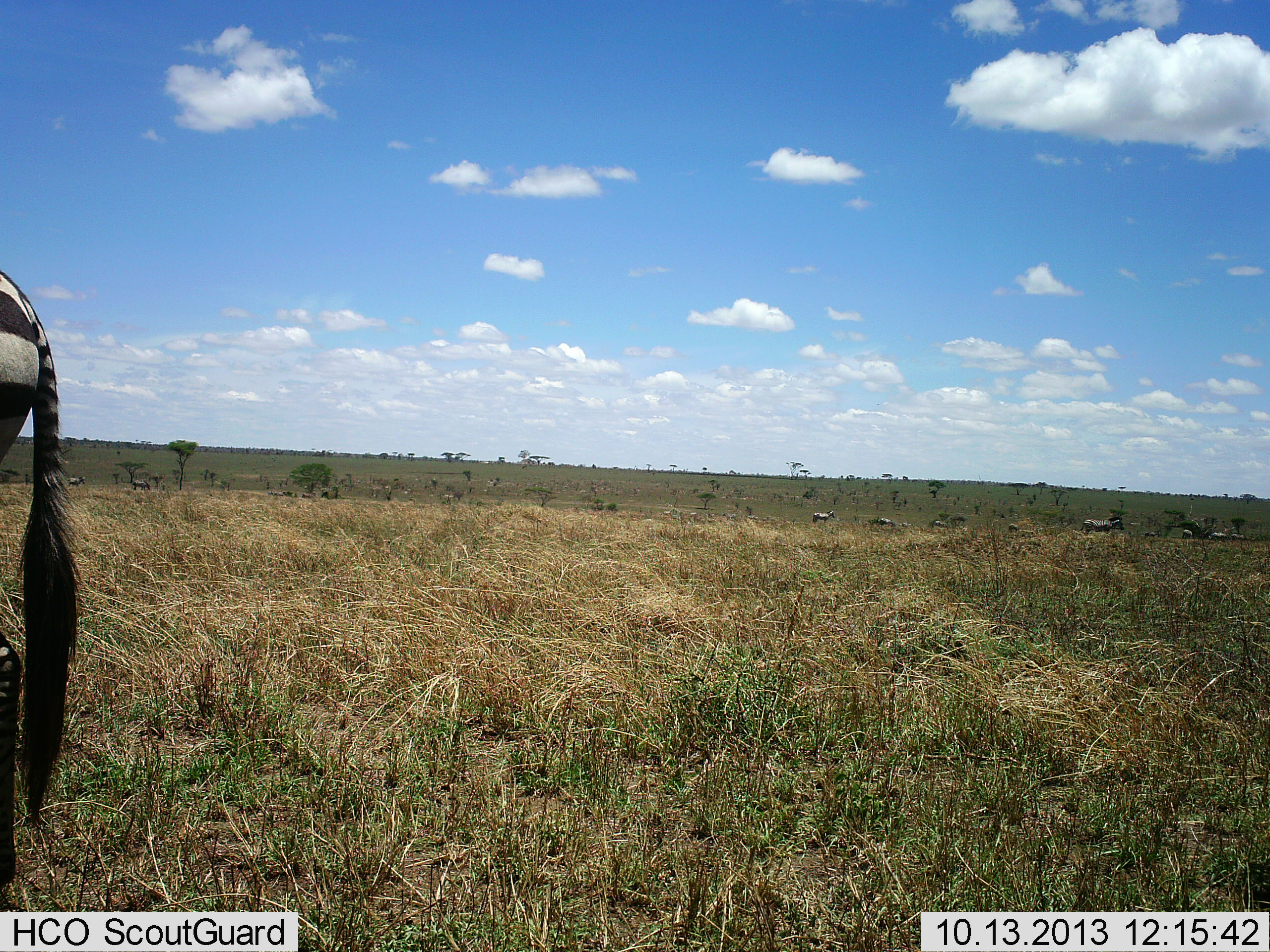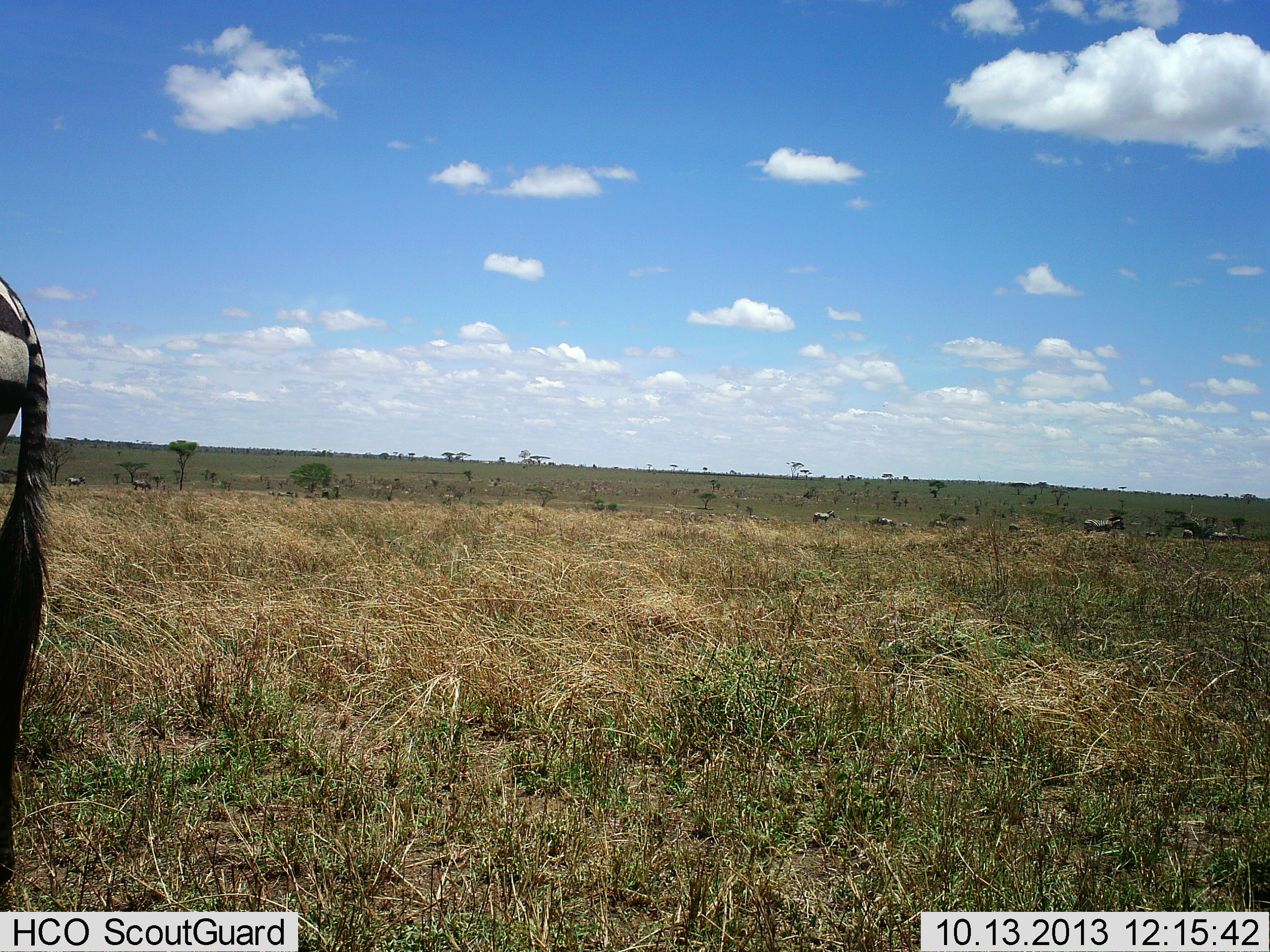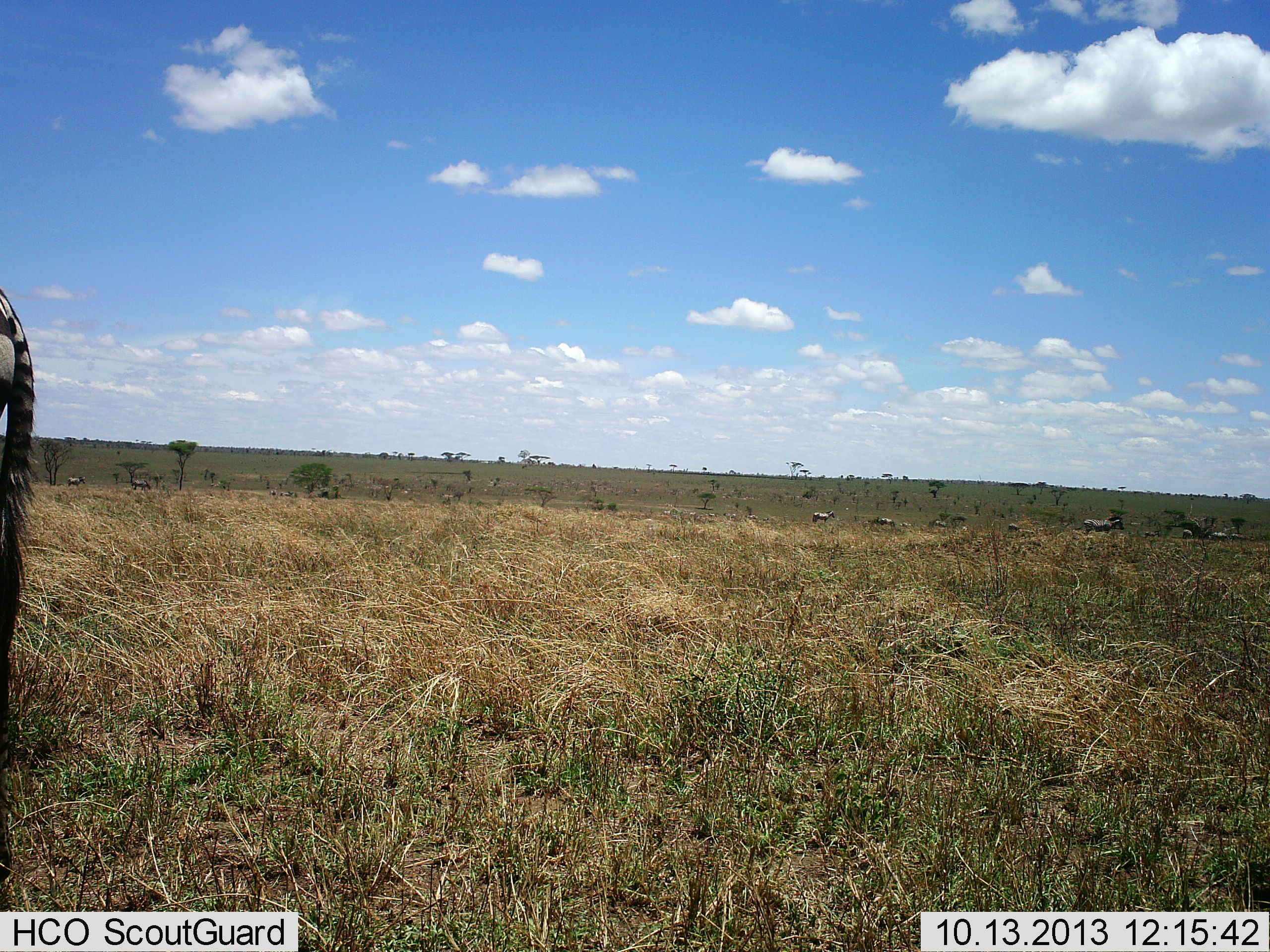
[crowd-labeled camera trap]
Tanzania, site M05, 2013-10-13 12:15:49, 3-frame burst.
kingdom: Animalia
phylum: Chordata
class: Mammalia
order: Perissodactyla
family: Equidae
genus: Equus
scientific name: Equus quagga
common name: plains zebra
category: zebra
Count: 1.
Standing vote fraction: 73%.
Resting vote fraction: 0%.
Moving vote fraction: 18%.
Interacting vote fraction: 0%.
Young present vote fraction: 0%.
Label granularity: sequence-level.